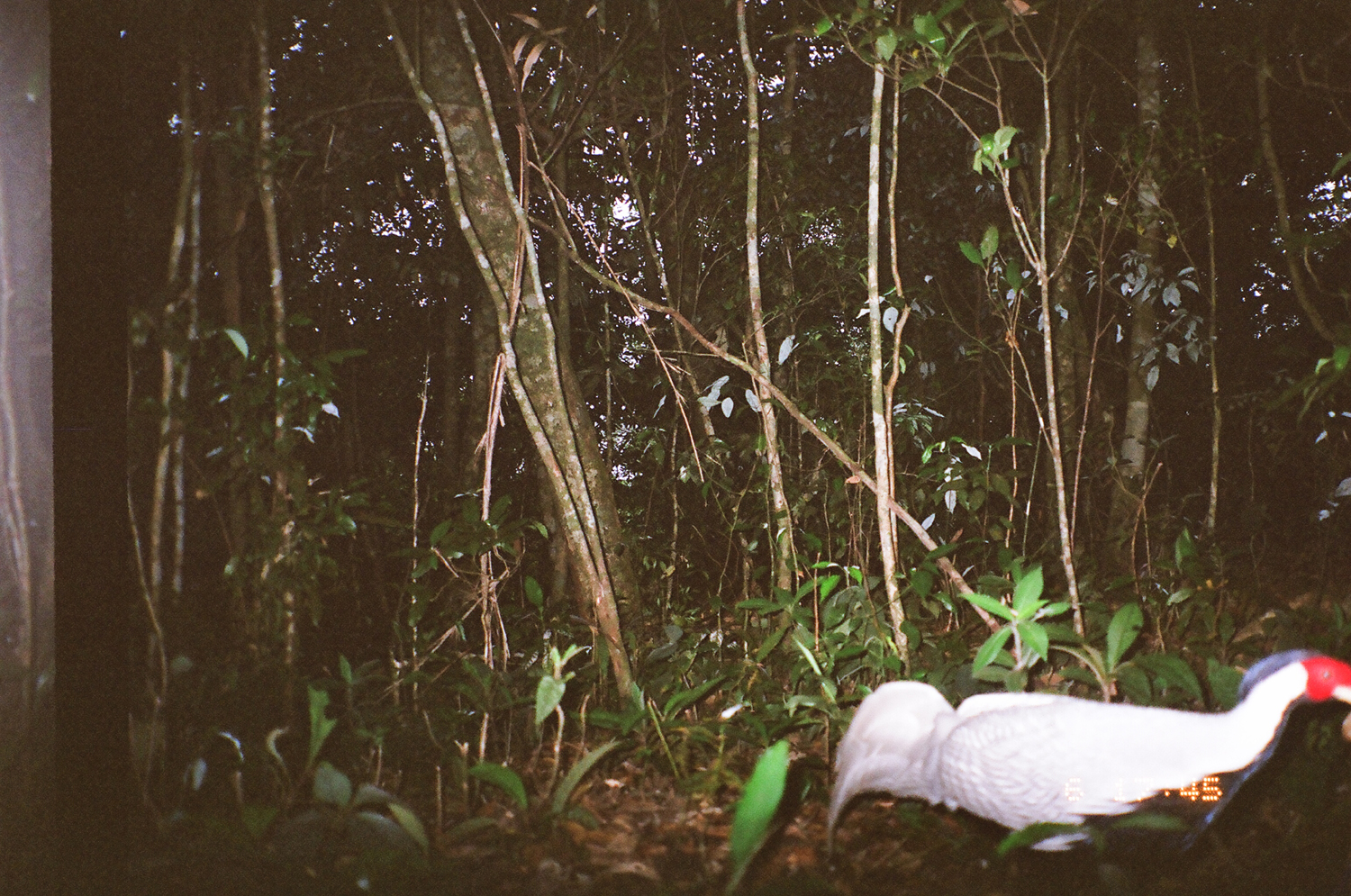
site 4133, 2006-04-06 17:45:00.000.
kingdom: Animalia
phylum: Chordata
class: Aves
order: Galliformes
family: Phasianidae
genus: Lophura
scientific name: Lophura nycthemera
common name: silver pheasant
Lophura nycthemera (silver pheasant), count 1.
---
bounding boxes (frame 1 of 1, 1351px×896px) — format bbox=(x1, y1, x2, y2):
lophura nycthemera: bbox=(825, 648, 1349, 895)